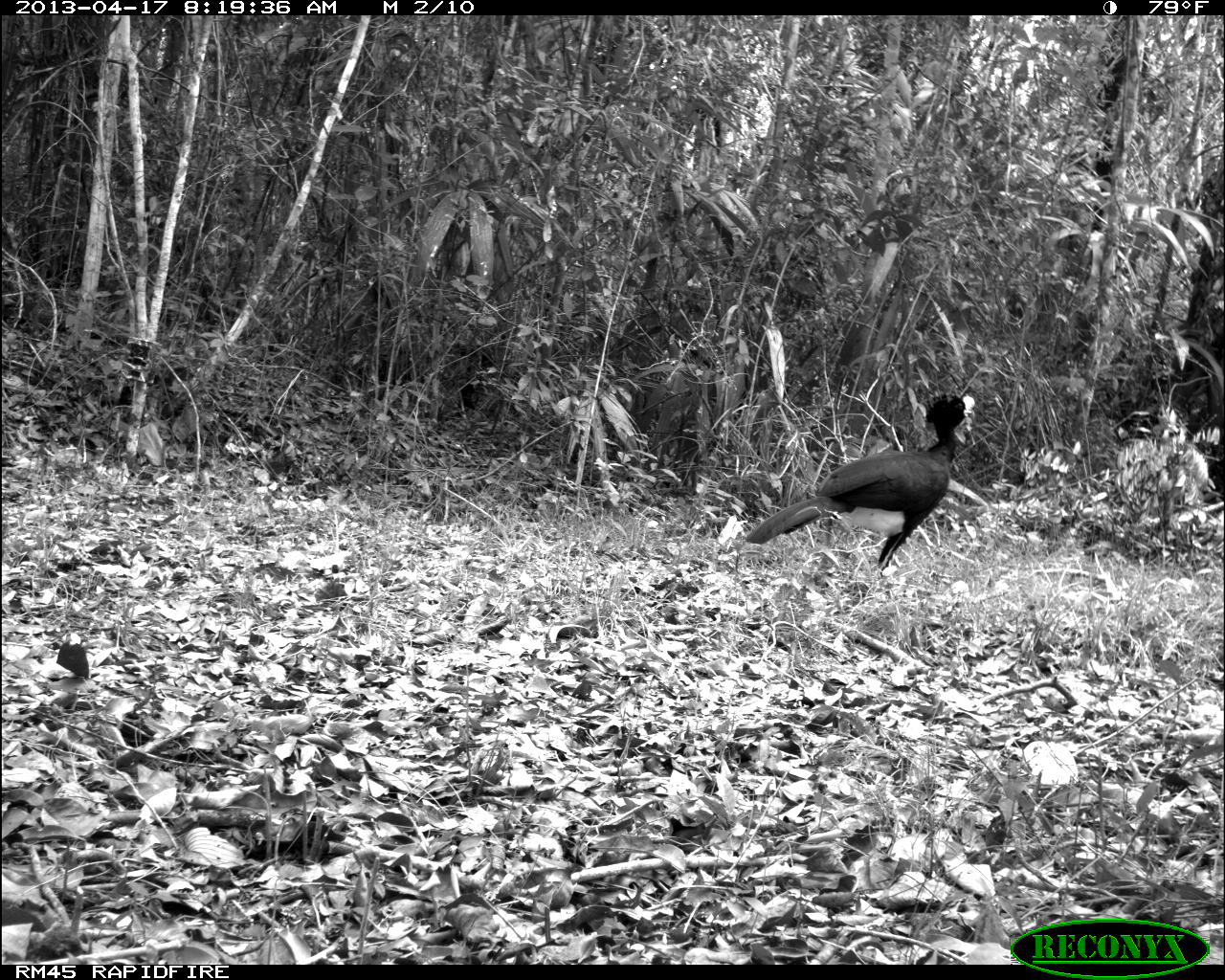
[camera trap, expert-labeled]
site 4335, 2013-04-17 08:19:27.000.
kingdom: Animalia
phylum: Chordata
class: Aves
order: Galliformes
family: Cracidae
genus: Crax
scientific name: Crax rubra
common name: great curassow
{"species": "Crax rubra (great curassow)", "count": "1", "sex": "male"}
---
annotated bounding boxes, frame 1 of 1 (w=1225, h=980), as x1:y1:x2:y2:
crax rubra: 745:391:975:572